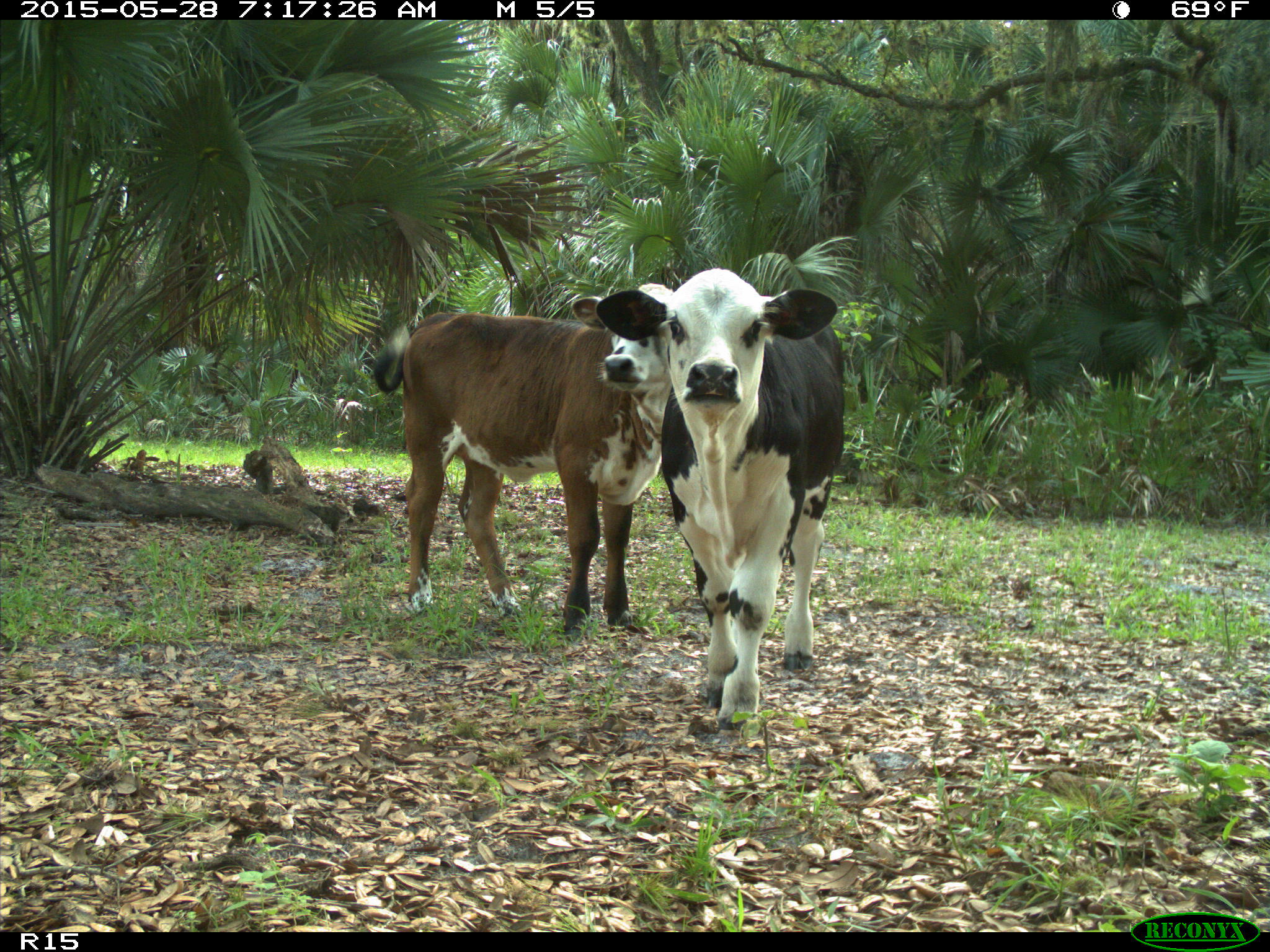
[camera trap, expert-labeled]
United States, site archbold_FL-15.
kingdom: Animalia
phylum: Chordata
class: Mammalia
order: Artiodactyla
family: Bovidae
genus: Bos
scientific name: Bos taurus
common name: domestic cow